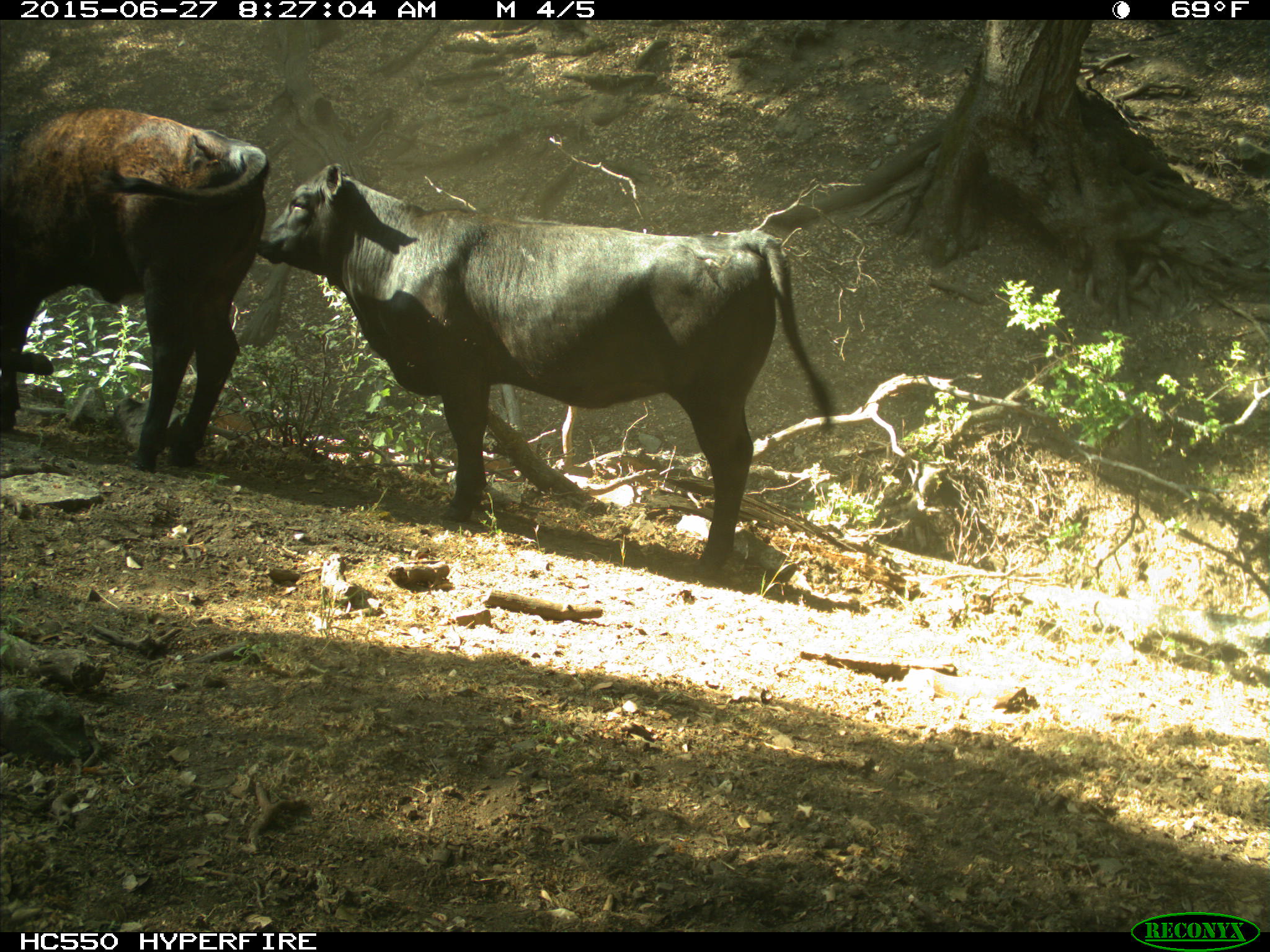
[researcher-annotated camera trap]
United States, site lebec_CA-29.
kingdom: Animalia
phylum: Chordata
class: Mammalia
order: Artiodactyla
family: Bovidae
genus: Bos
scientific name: Bos taurus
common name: domestic cow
Bos taurus (domestic cow).